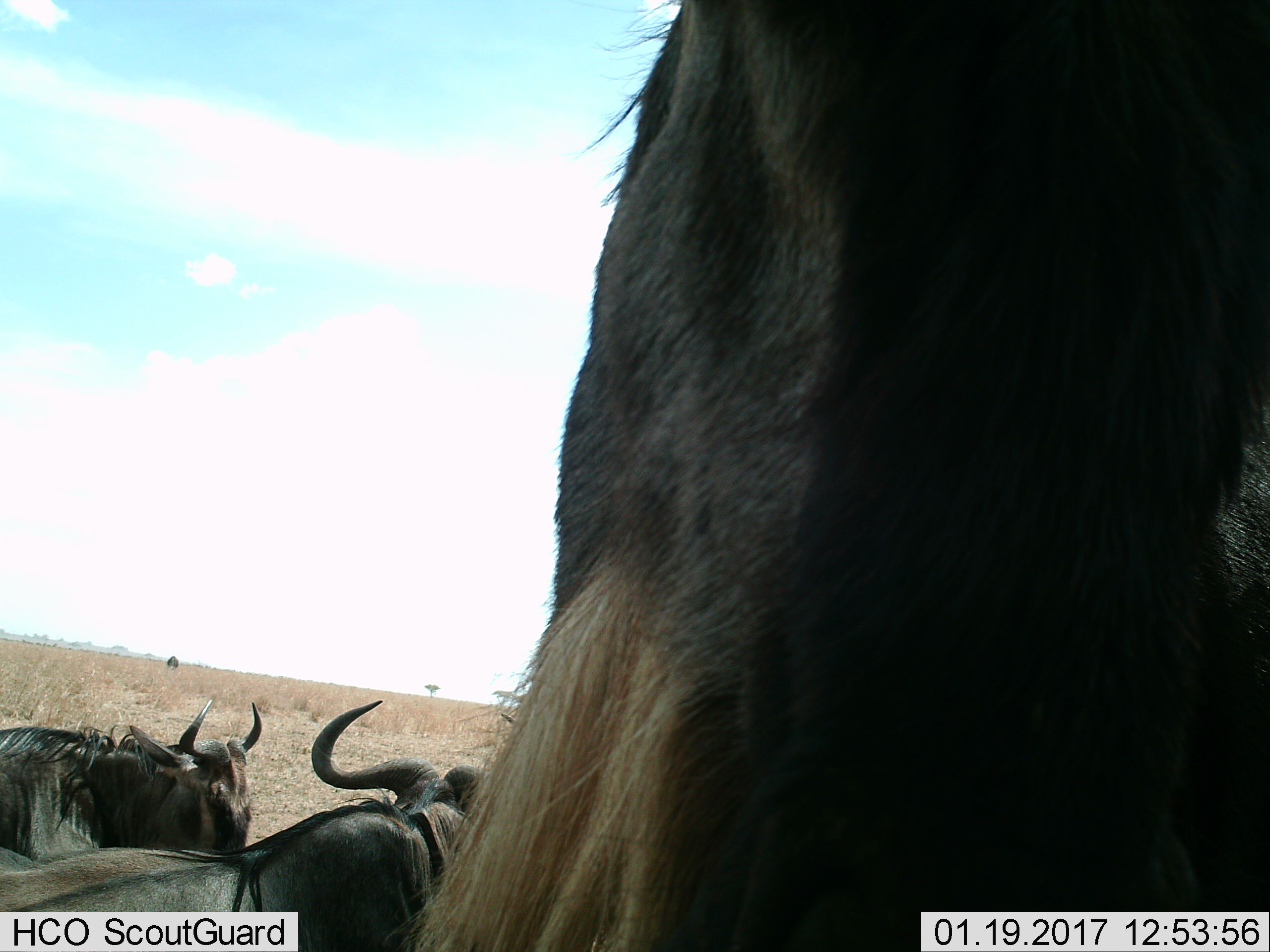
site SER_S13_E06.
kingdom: Animalia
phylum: Chordata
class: Mammalia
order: Artiodactyla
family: Bovidae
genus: Connochaetes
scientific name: Connochaetes taurinus taurinus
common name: blue wildebeest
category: wildebeestblue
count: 3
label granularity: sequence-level